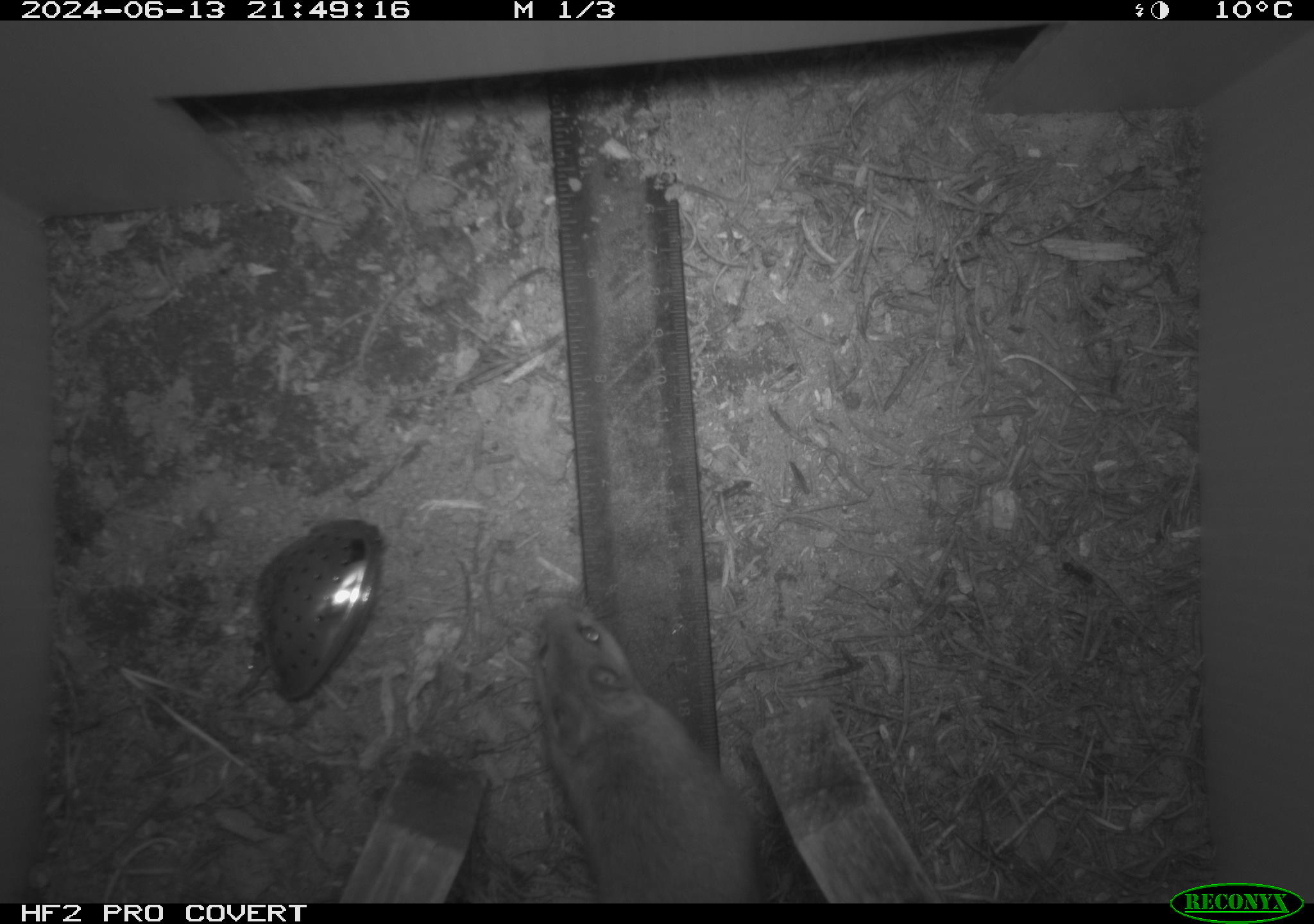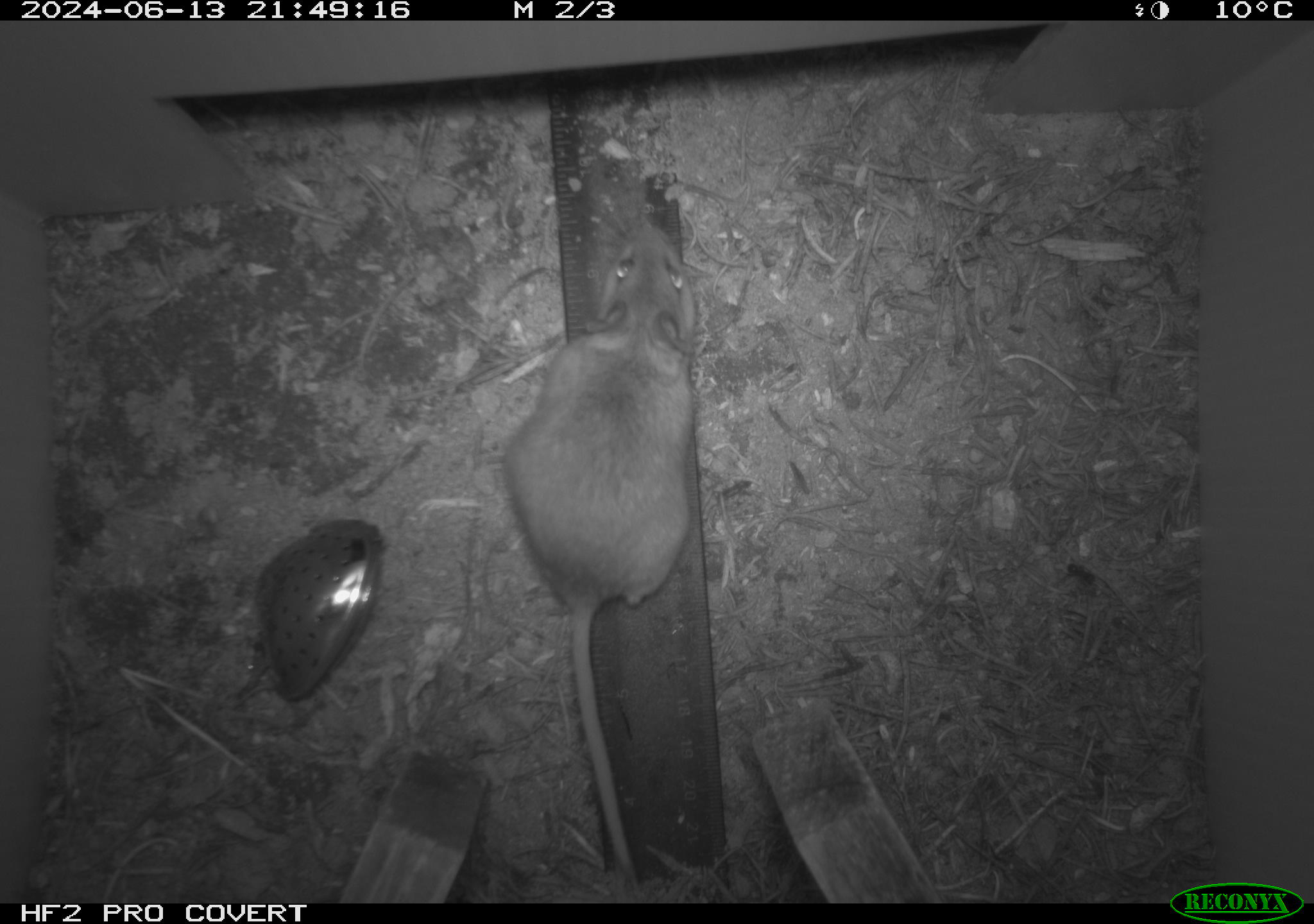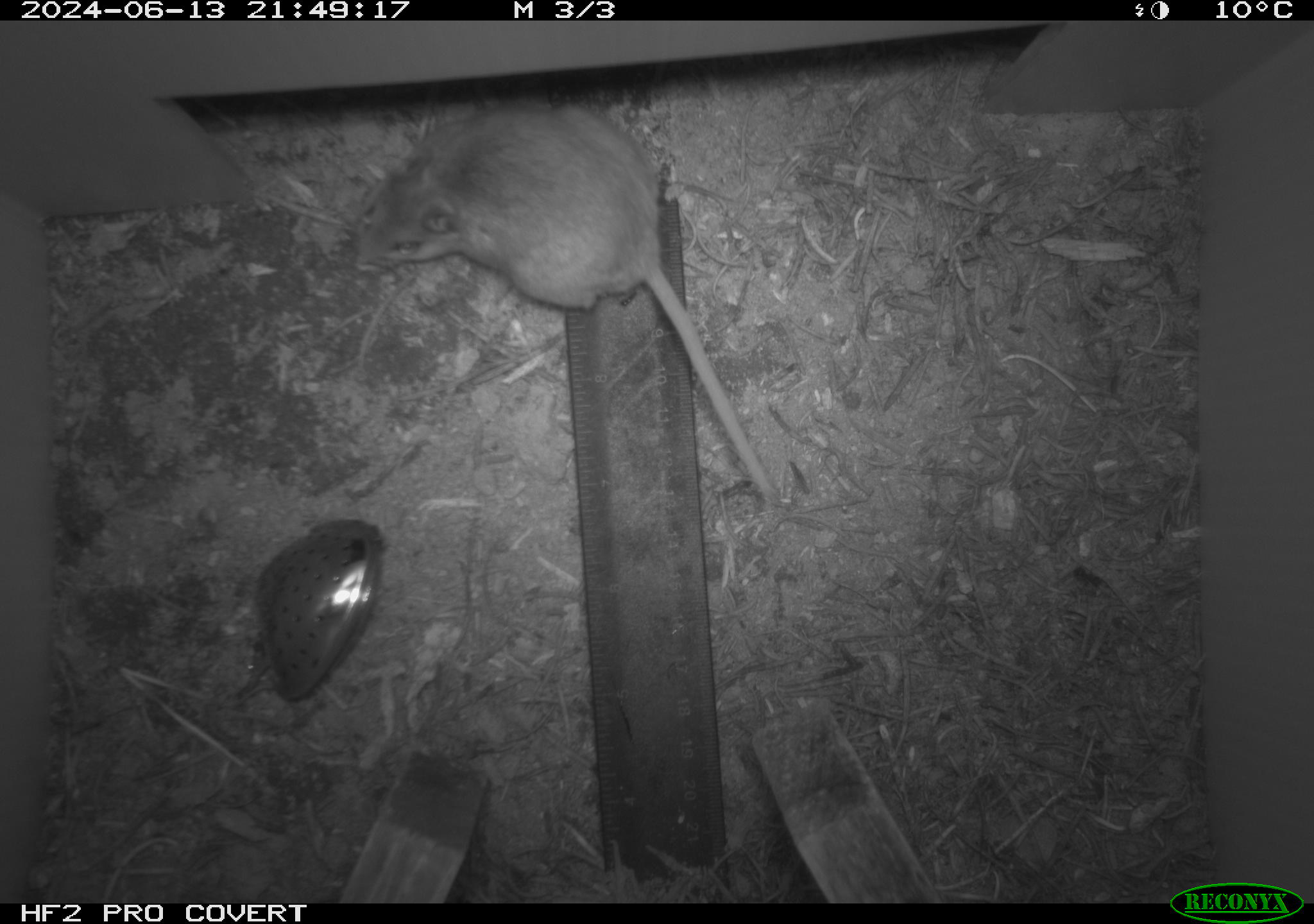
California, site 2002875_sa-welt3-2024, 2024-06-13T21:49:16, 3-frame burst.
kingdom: Animalia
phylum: Chordata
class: Mammalia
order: Rodentia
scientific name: Rodentia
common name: mouse species